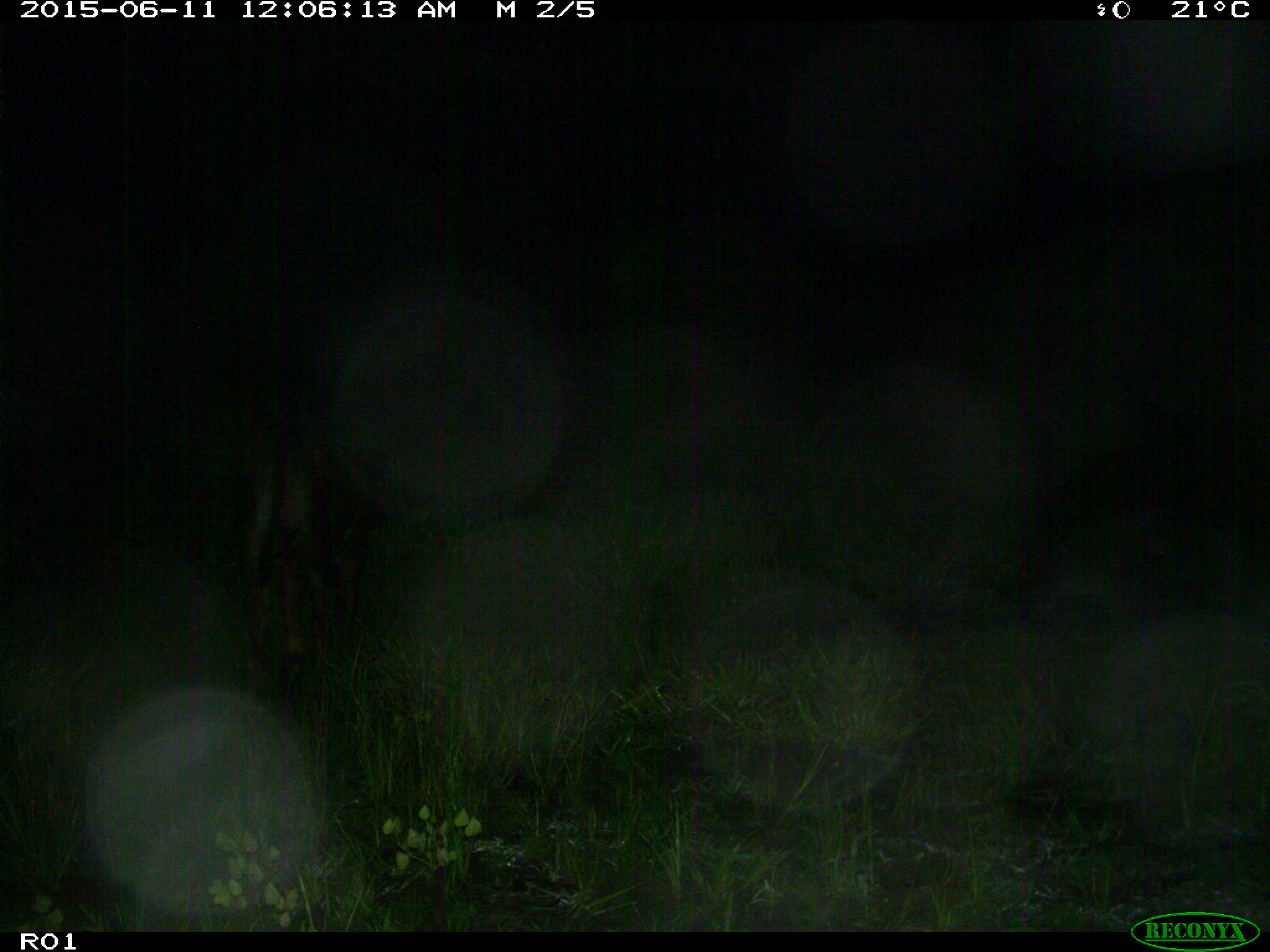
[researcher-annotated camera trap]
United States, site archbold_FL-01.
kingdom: Animalia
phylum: Chordata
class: Mammalia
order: Artiodactyla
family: Bovidae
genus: Bos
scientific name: Bos taurus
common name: domestic cow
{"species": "Bos taurus (domestic cow)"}